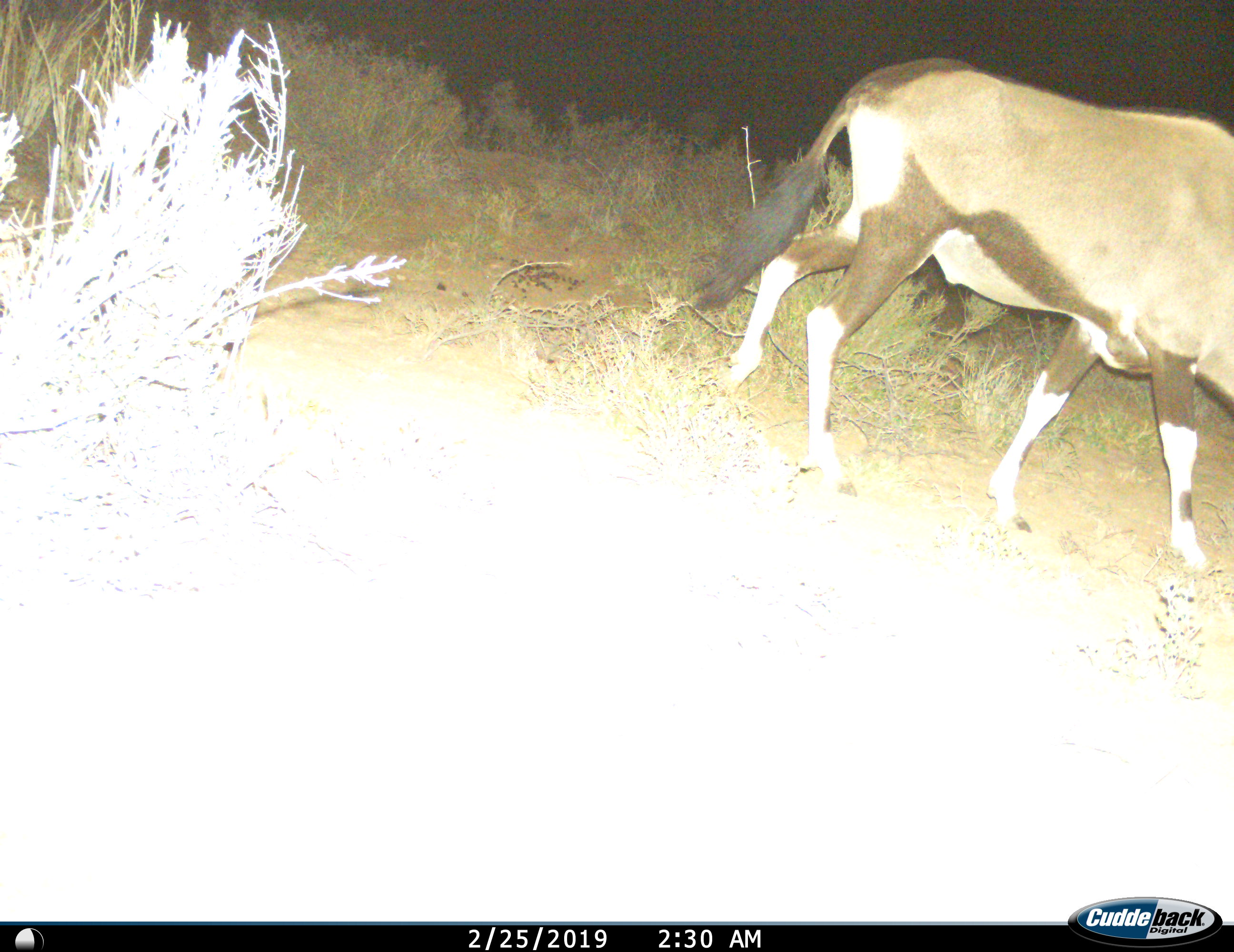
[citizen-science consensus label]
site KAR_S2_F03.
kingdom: Animalia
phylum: Chordata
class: Mammalia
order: Artiodactyla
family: Bovidae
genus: Oryx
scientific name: Oryx gazella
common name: gemsbok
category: oryx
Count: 1.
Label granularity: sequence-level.